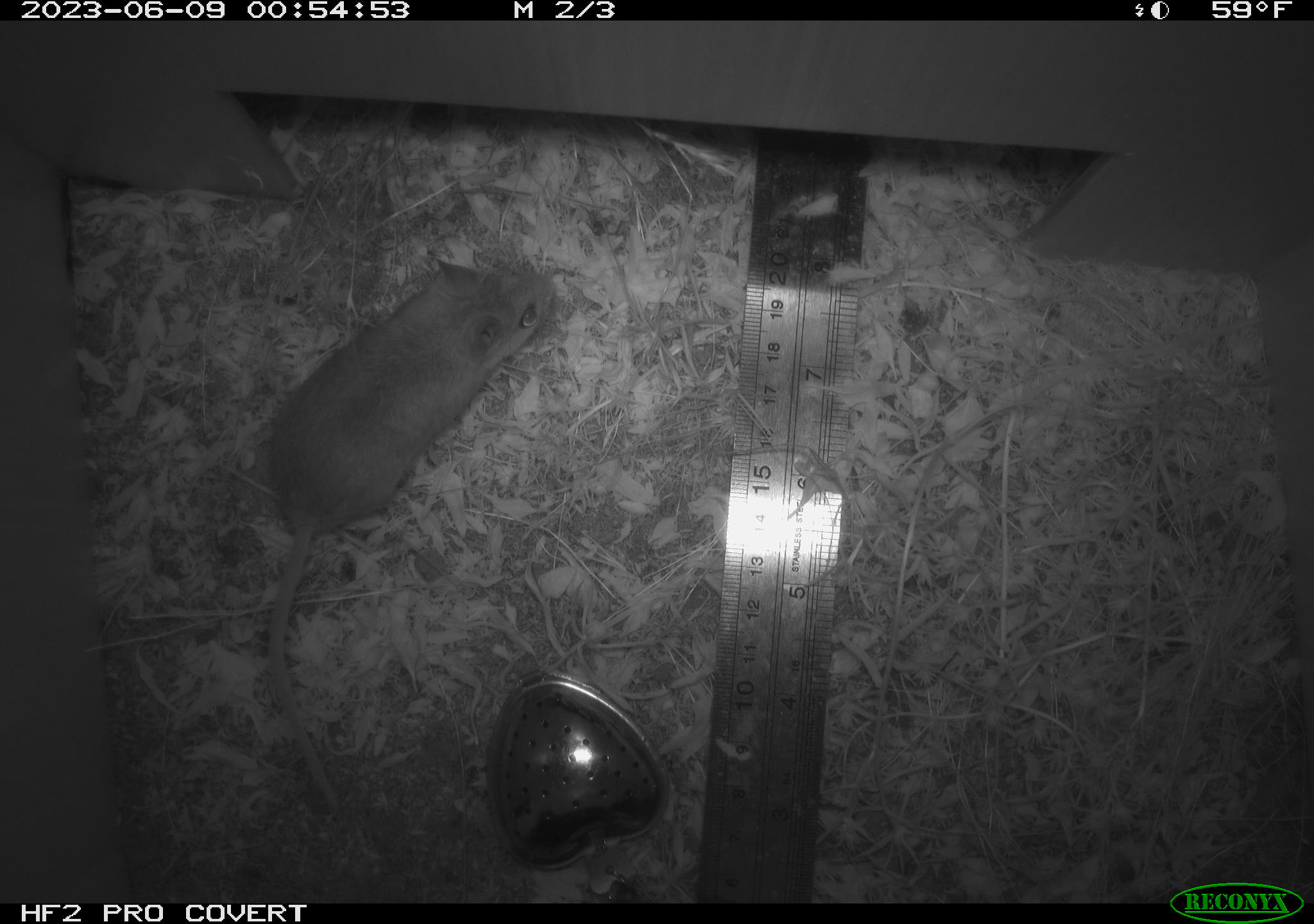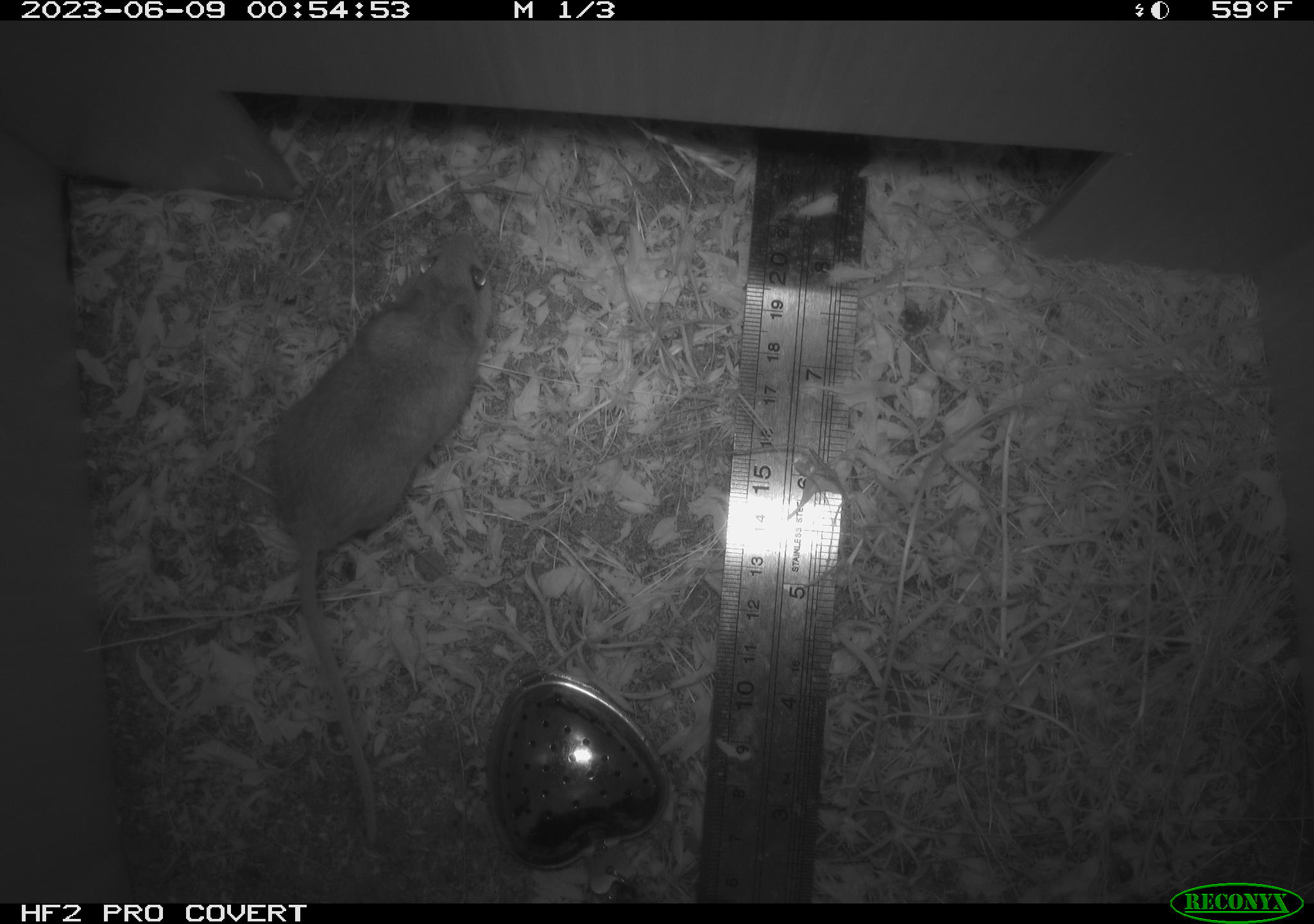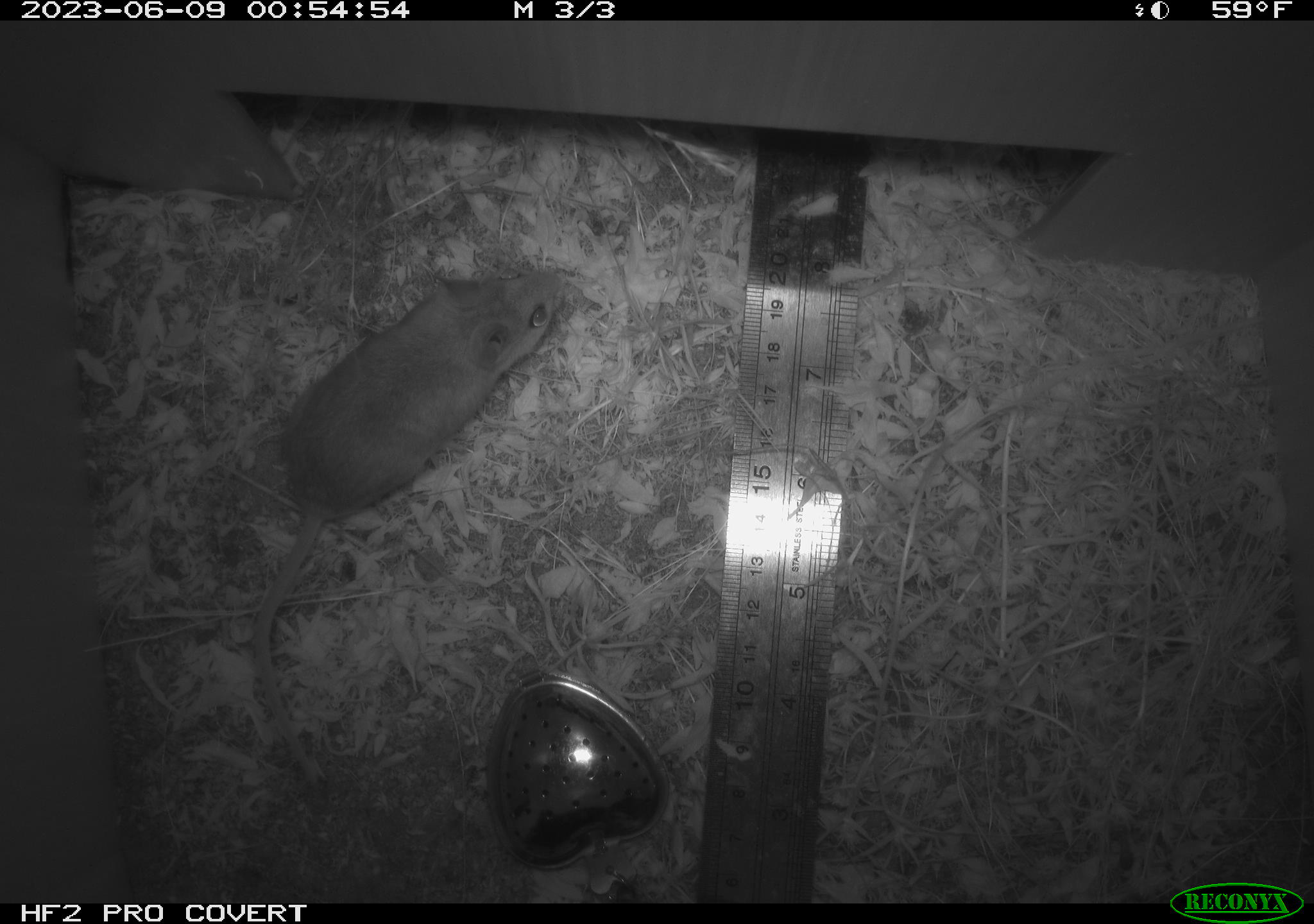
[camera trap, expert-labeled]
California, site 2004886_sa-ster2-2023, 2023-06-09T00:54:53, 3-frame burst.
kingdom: Animalia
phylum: Chordata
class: Mammalia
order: Rodentia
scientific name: Rodentia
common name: mouse species